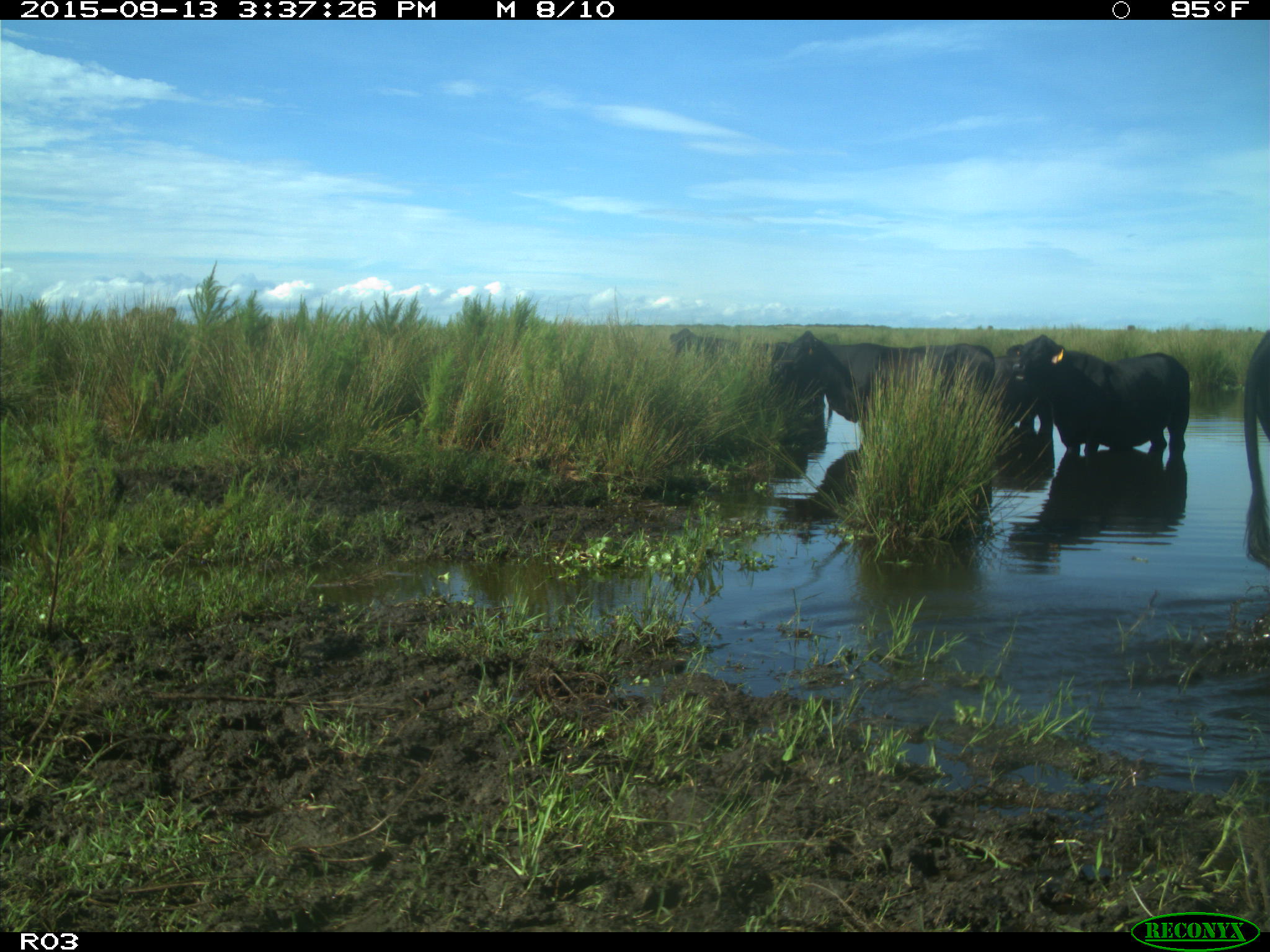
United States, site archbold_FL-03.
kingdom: Animalia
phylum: Chordata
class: Mammalia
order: Artiodactyla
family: Bovidae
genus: Bos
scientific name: Bos taurus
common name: domestic cow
Bos taurus (domestic cow).